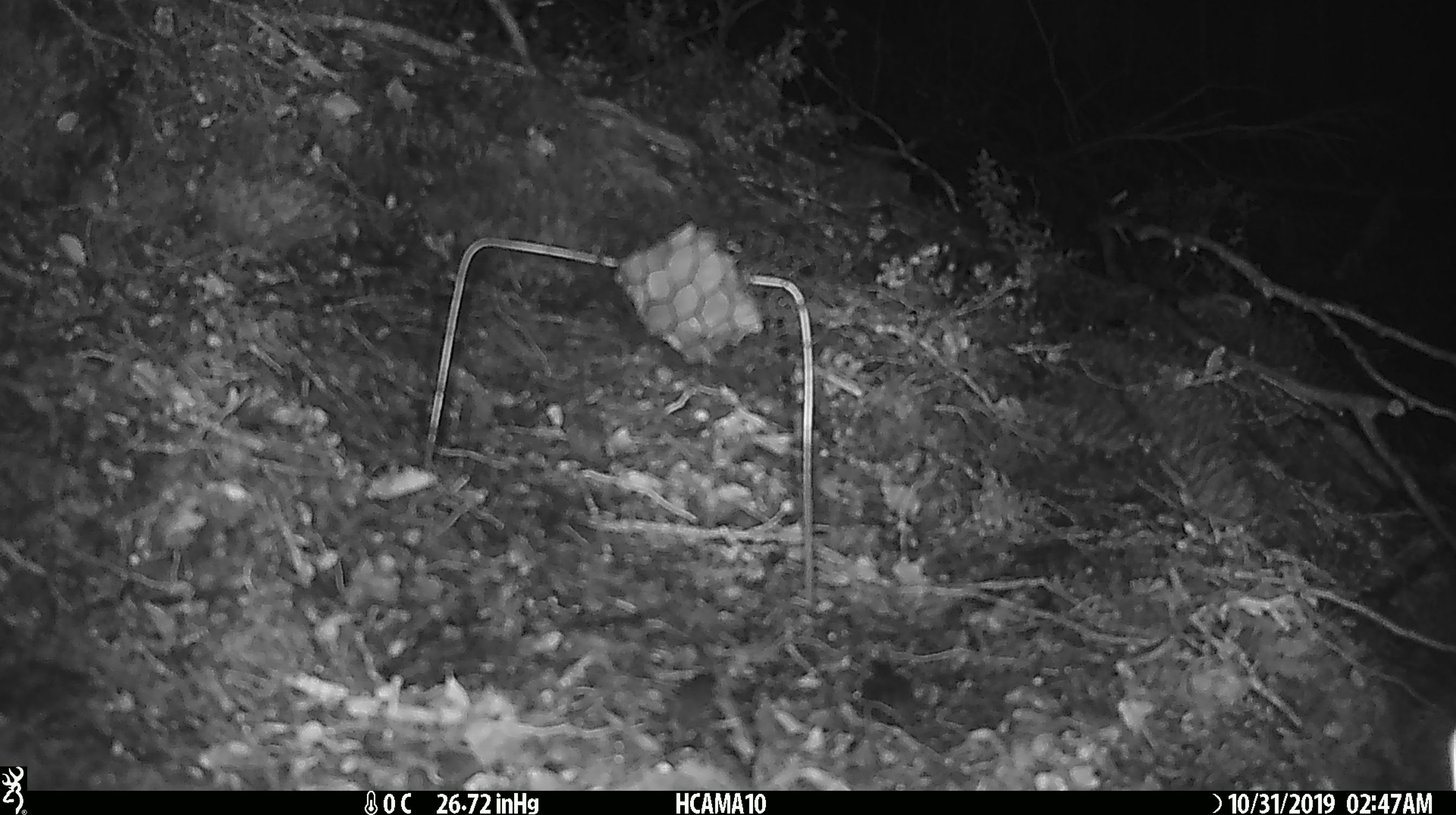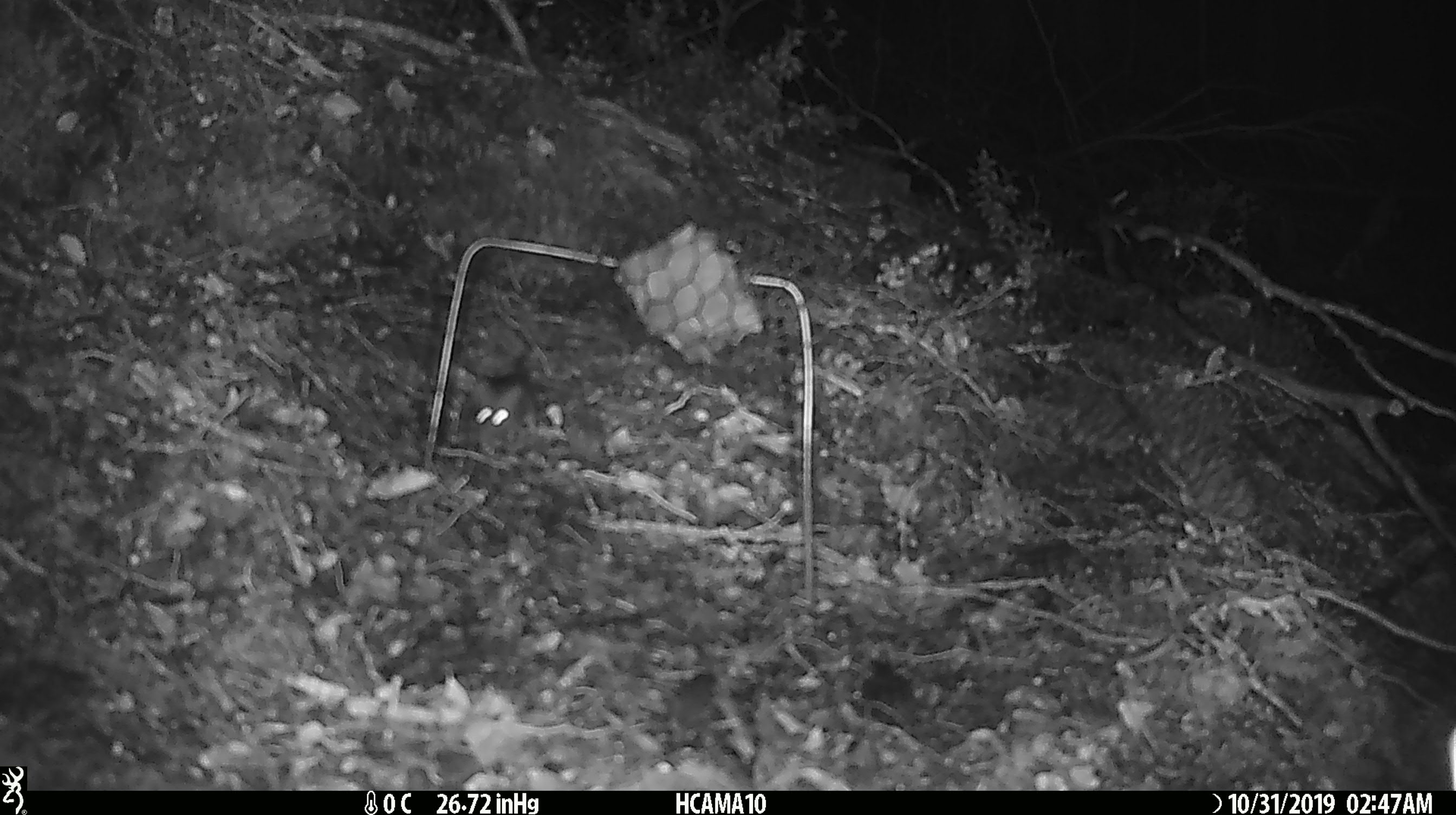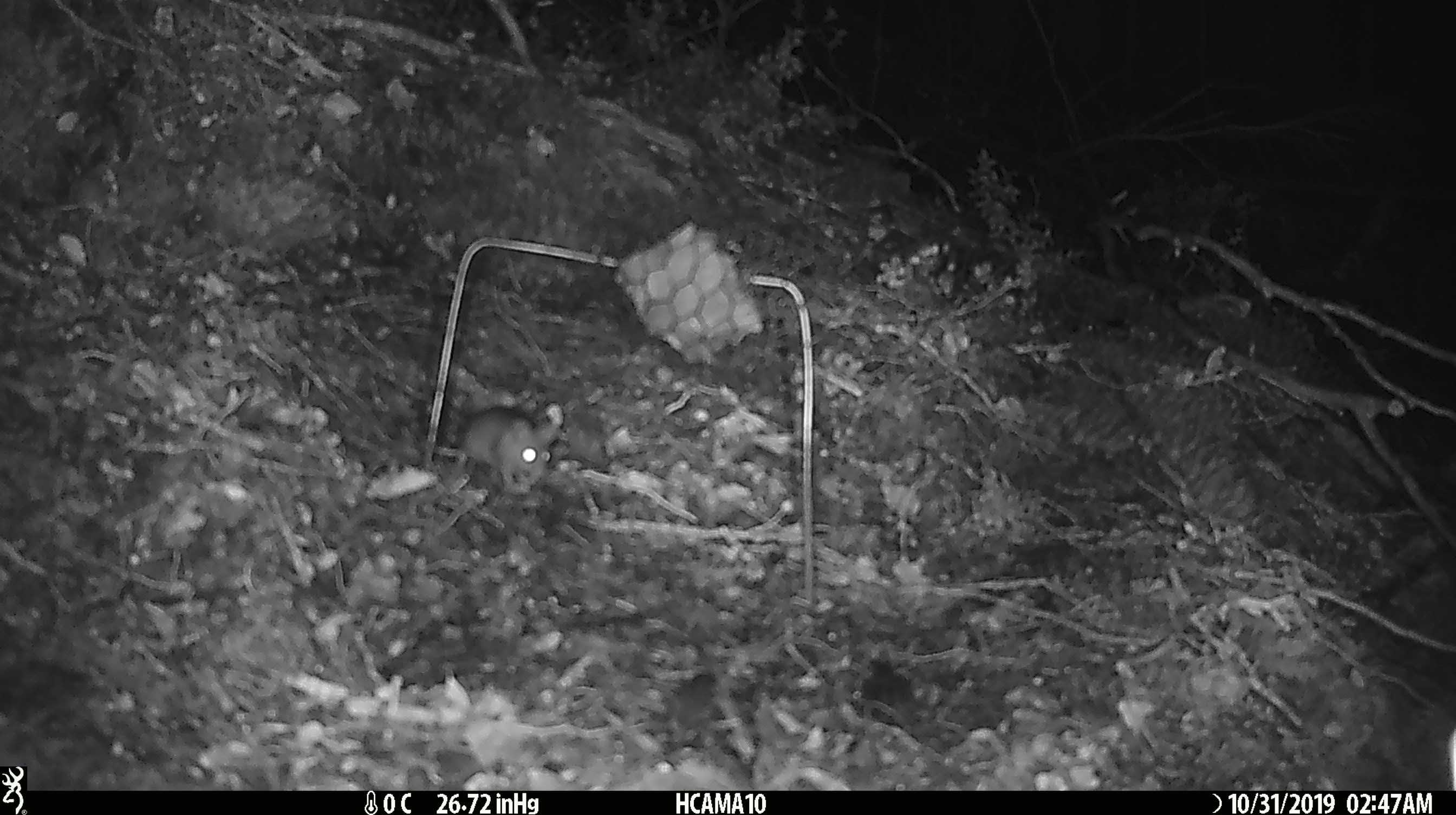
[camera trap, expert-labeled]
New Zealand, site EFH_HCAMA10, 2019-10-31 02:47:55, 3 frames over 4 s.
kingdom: Animalia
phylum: Chordata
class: Mammalia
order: Rodentia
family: Muridae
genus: Mus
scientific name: Mus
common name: mouse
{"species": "mouse (Mus)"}